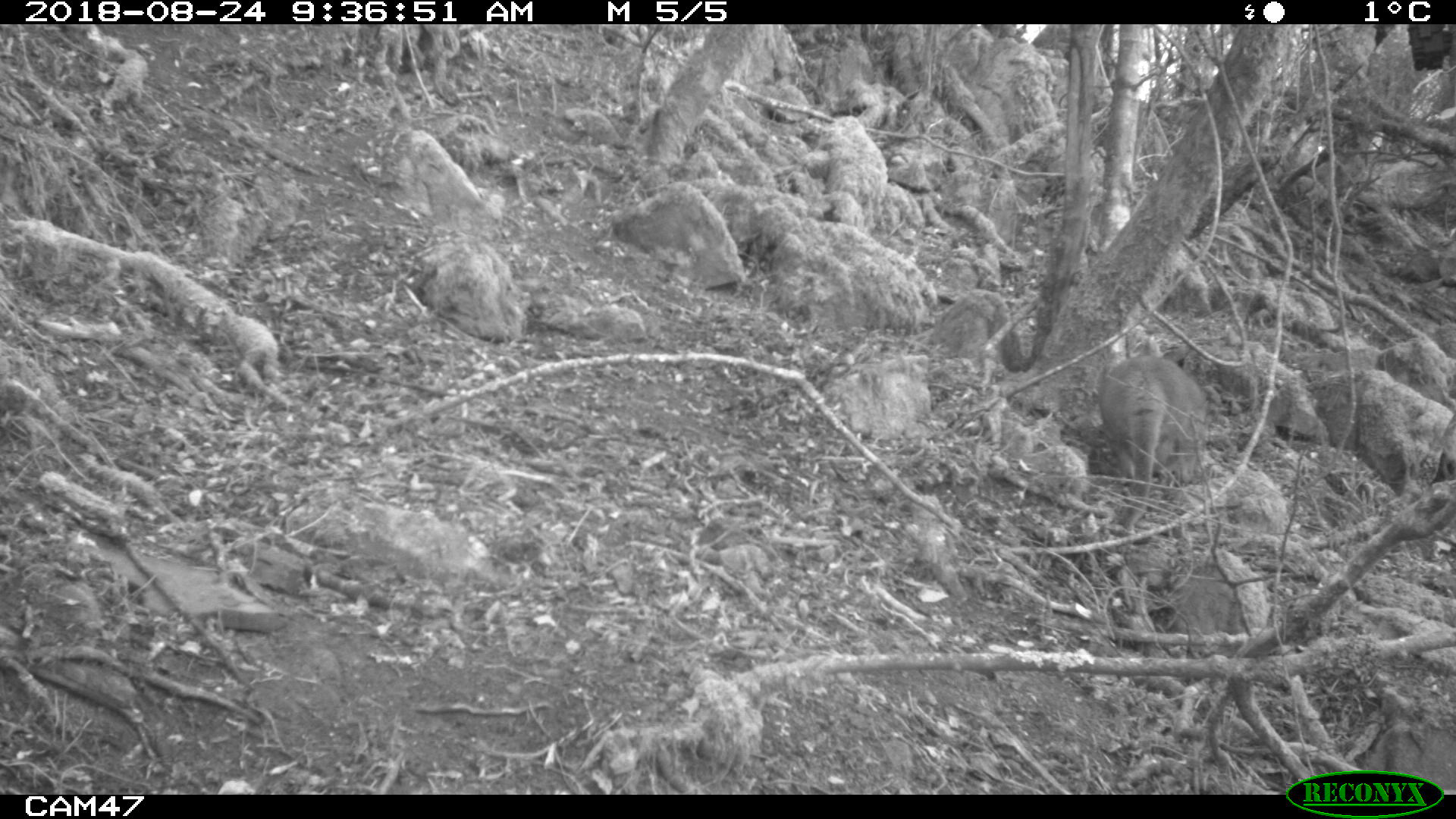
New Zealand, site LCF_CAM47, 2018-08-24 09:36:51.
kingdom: Animalia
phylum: Chordata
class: Mammalia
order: Diprotodontia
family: Macropodidae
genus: Notamacropus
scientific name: Notamacropus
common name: wallaby